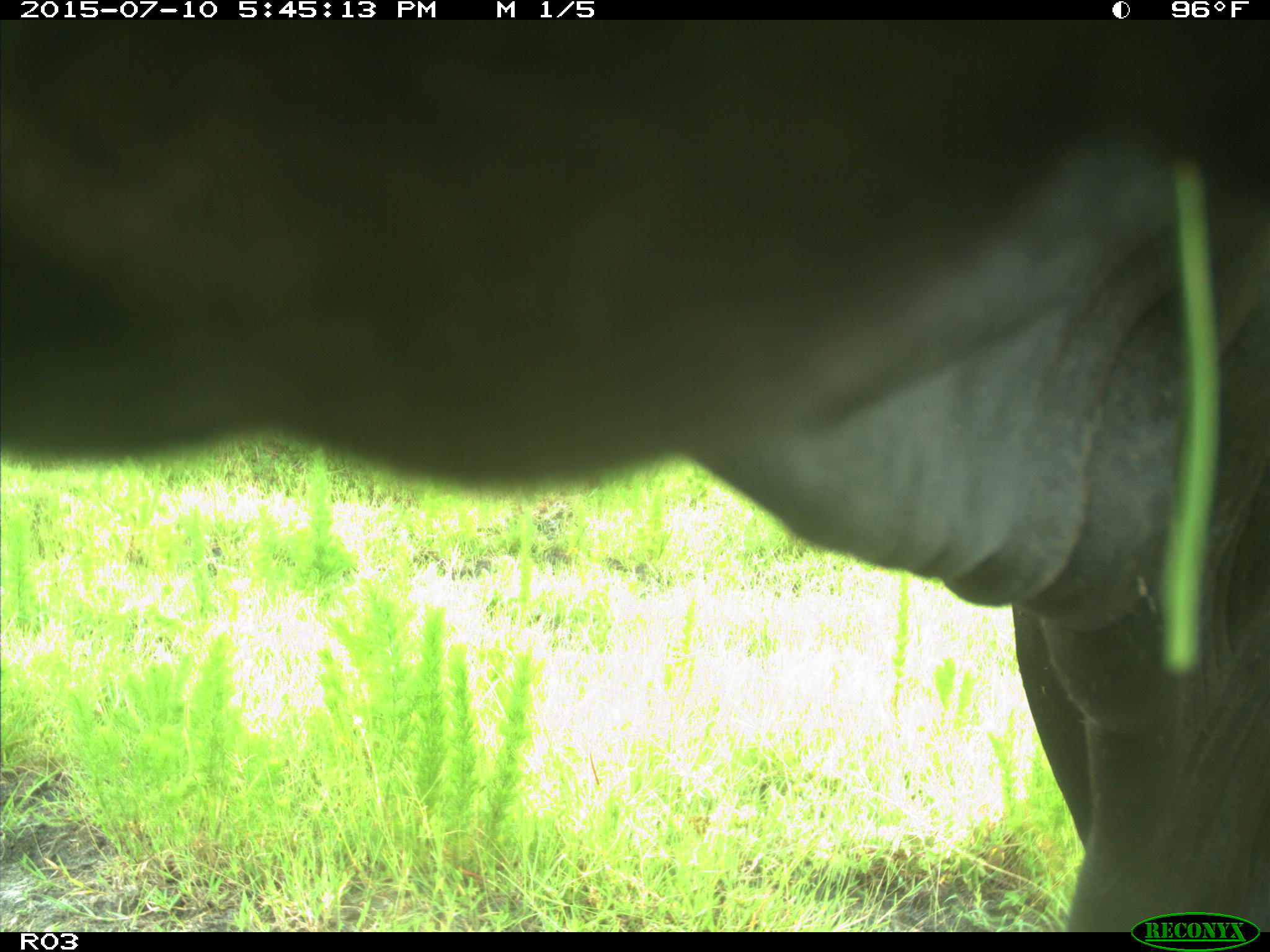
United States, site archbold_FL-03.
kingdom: Animalia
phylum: Chordata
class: Mammalia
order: Artiodactyla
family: Bovidae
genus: Bos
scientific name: Bos taurus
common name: domestic cow